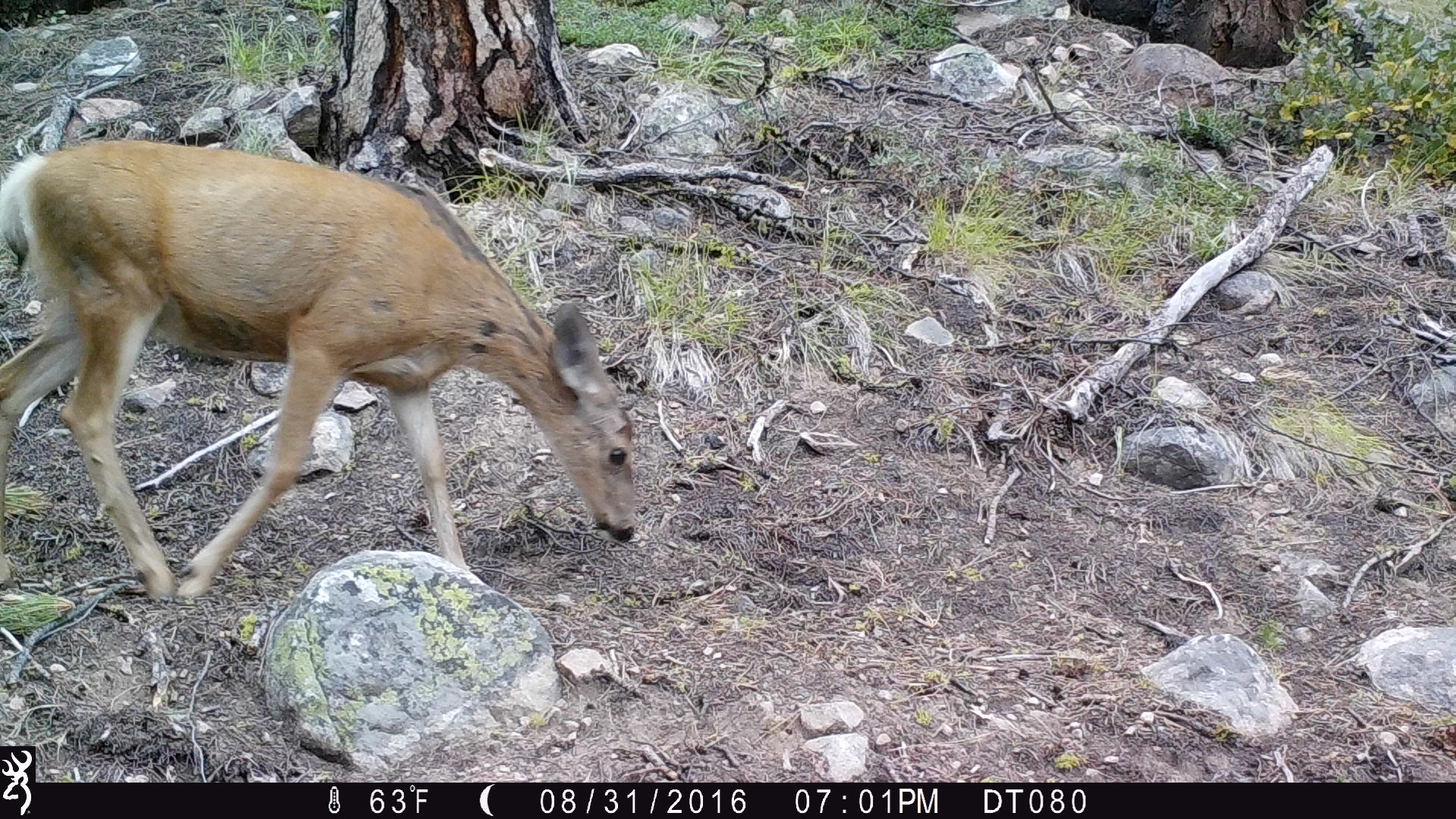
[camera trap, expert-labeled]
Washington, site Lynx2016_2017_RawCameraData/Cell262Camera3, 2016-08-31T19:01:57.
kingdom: Animalia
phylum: Chordata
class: Mammalia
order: Artiodactyla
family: Cervidae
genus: Odocoileus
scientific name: Odocoileus hemionus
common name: mule deer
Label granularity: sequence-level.